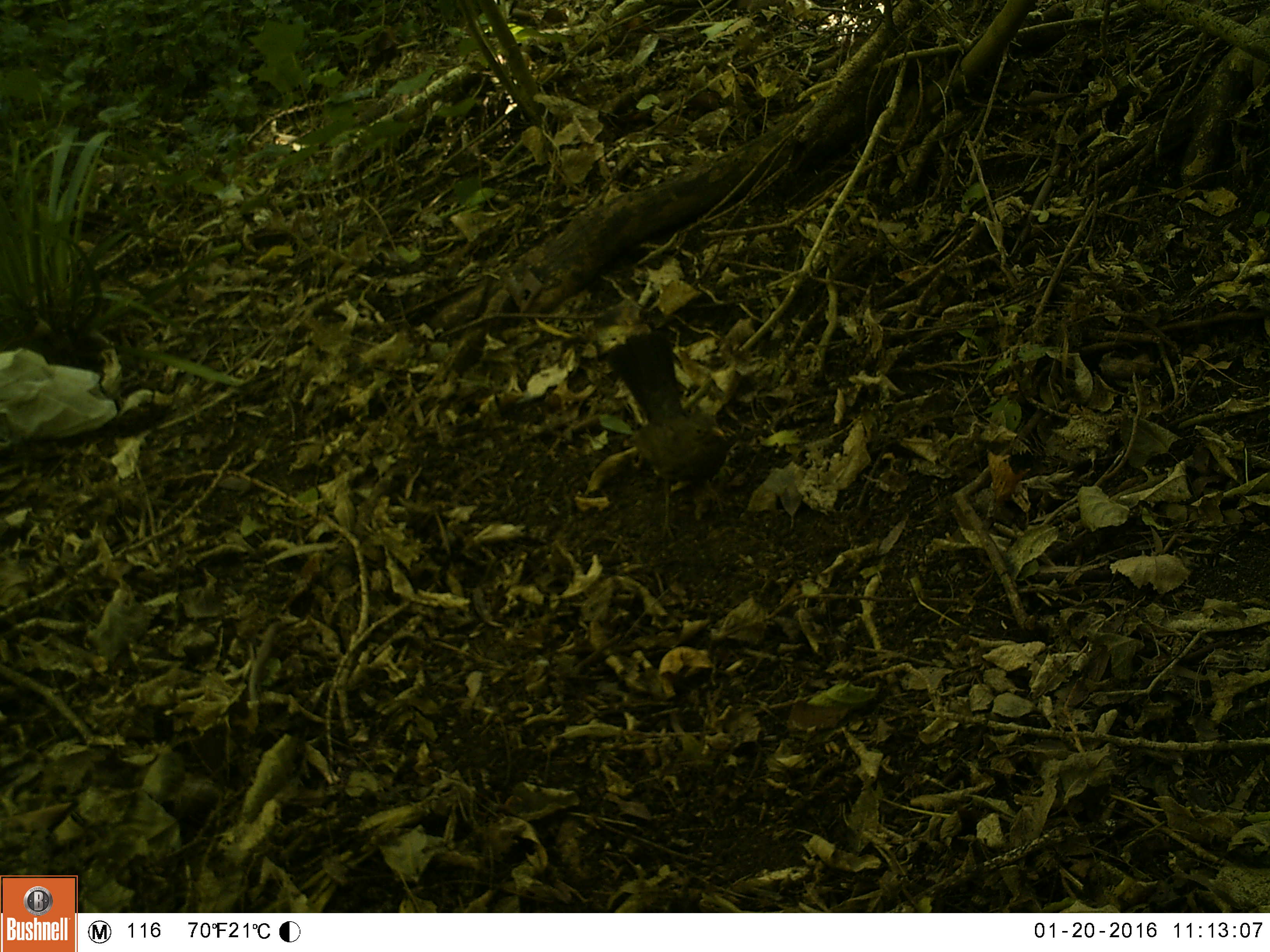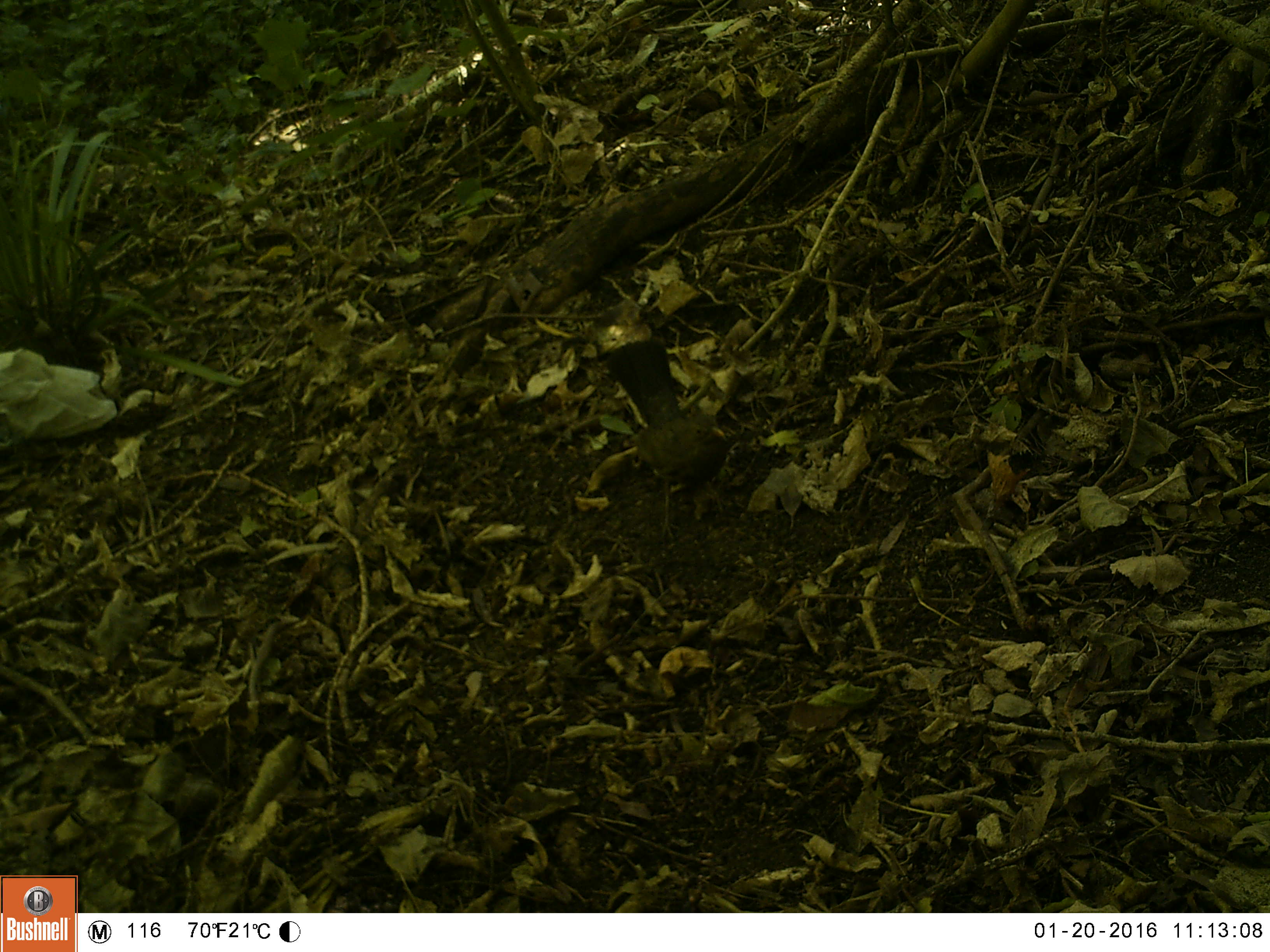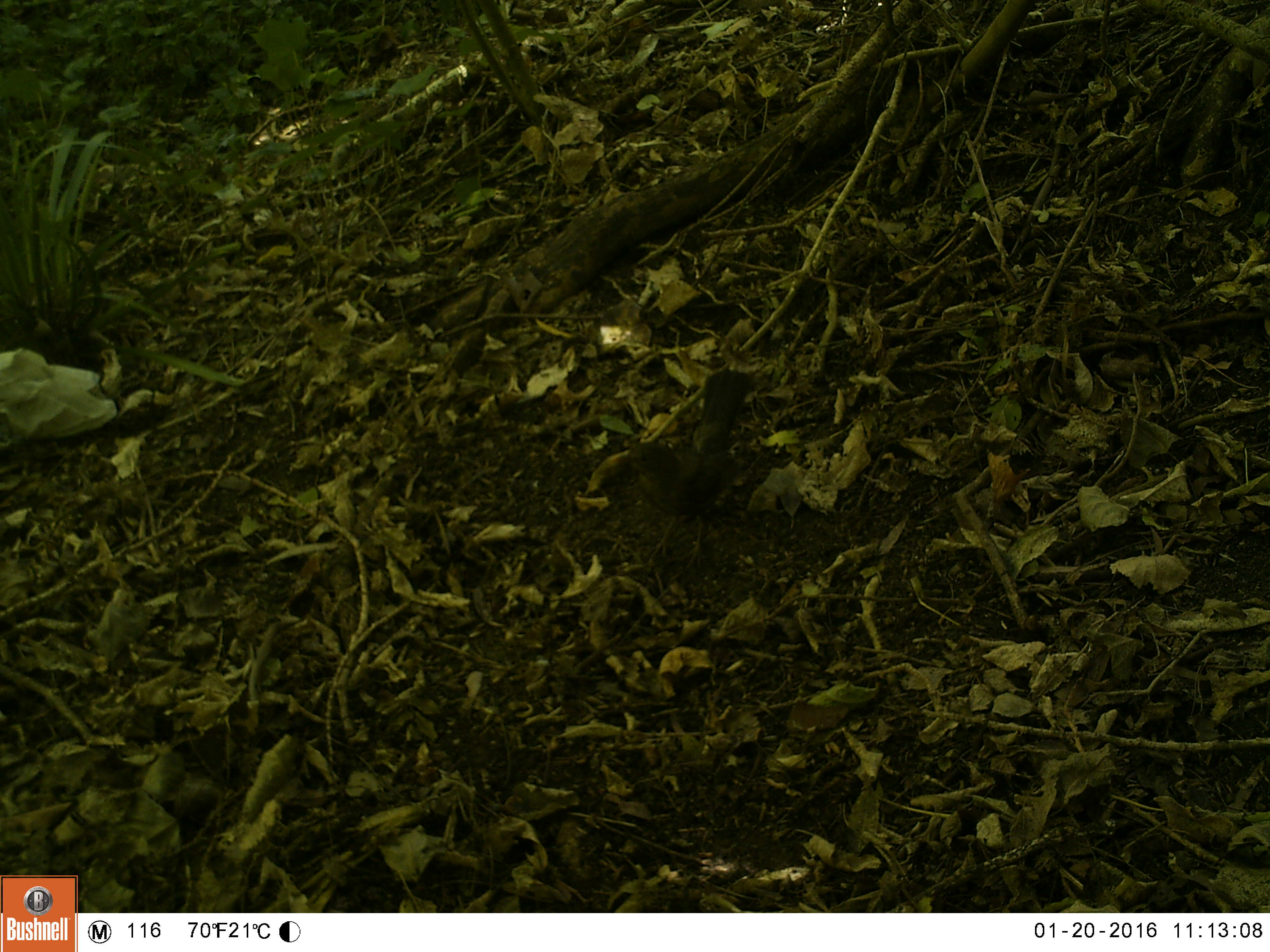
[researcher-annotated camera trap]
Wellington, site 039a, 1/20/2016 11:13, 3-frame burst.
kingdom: Animalia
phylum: Chordata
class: Aves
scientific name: Aves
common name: bird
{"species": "bird (Aves)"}